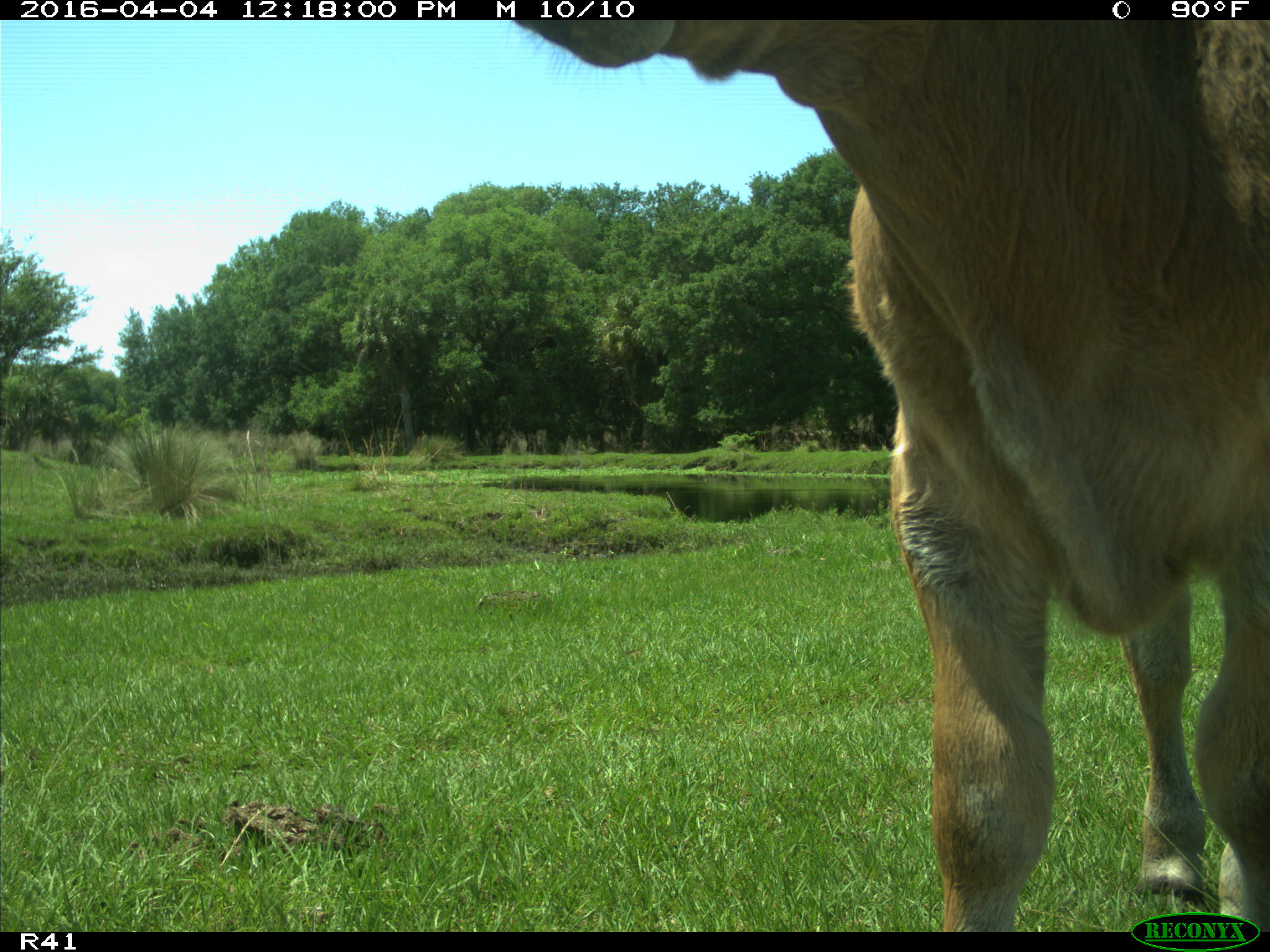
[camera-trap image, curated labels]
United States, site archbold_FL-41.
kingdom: Animalia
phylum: Chordata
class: Mammalia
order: Artiodactyla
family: Bovidae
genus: Bos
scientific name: Bos taurus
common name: domestic cow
Bos taurus (domestic cow).